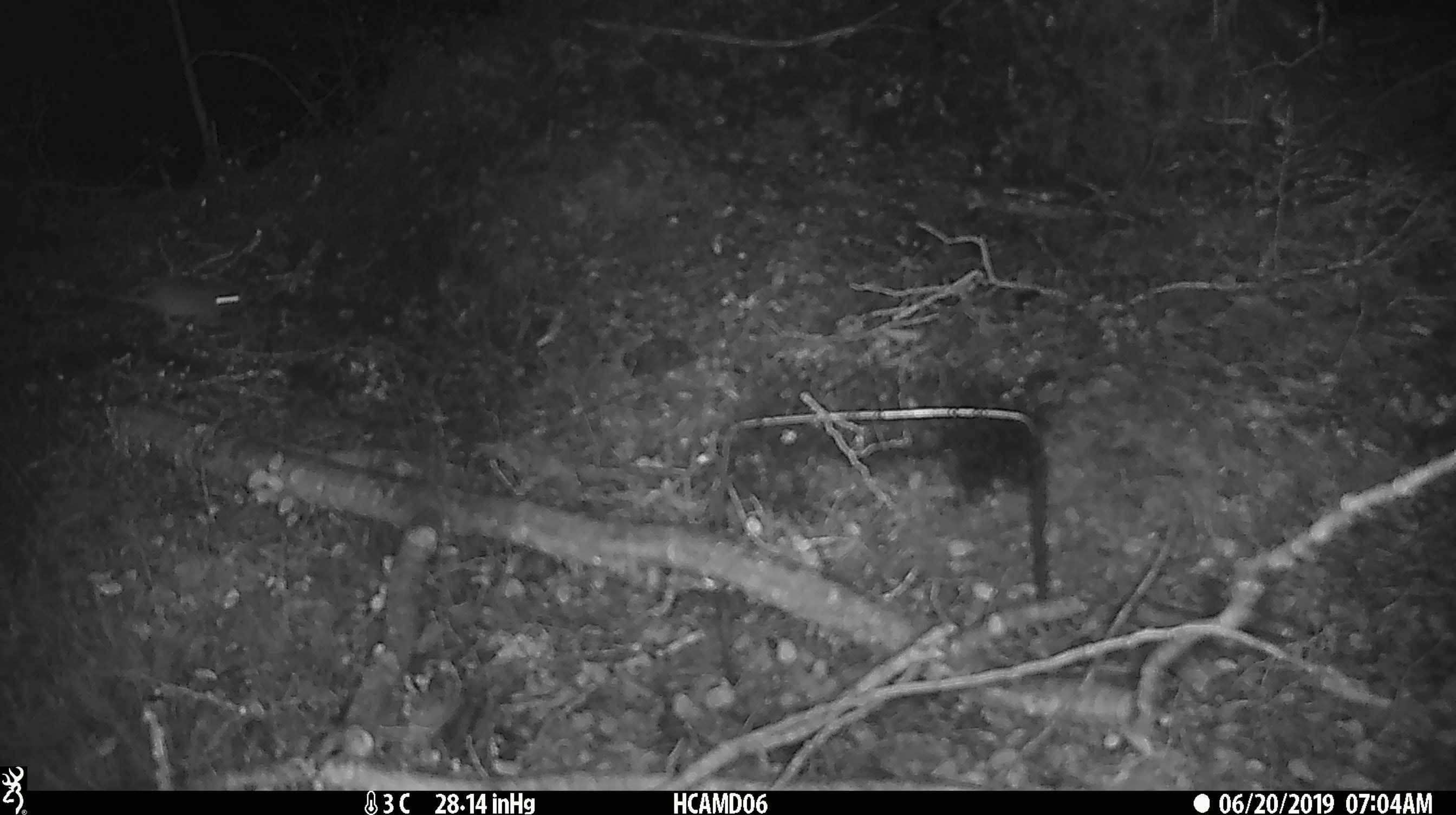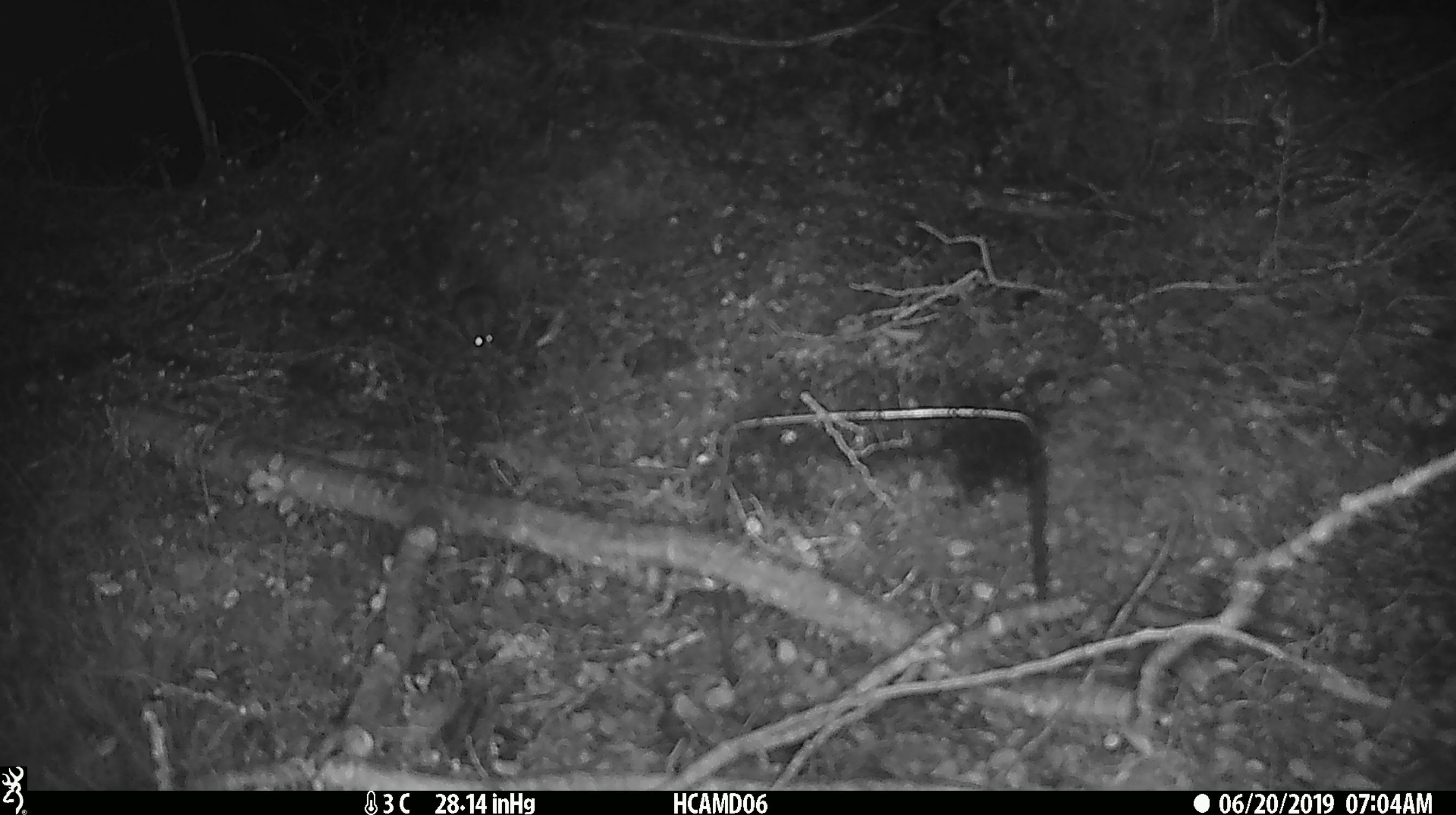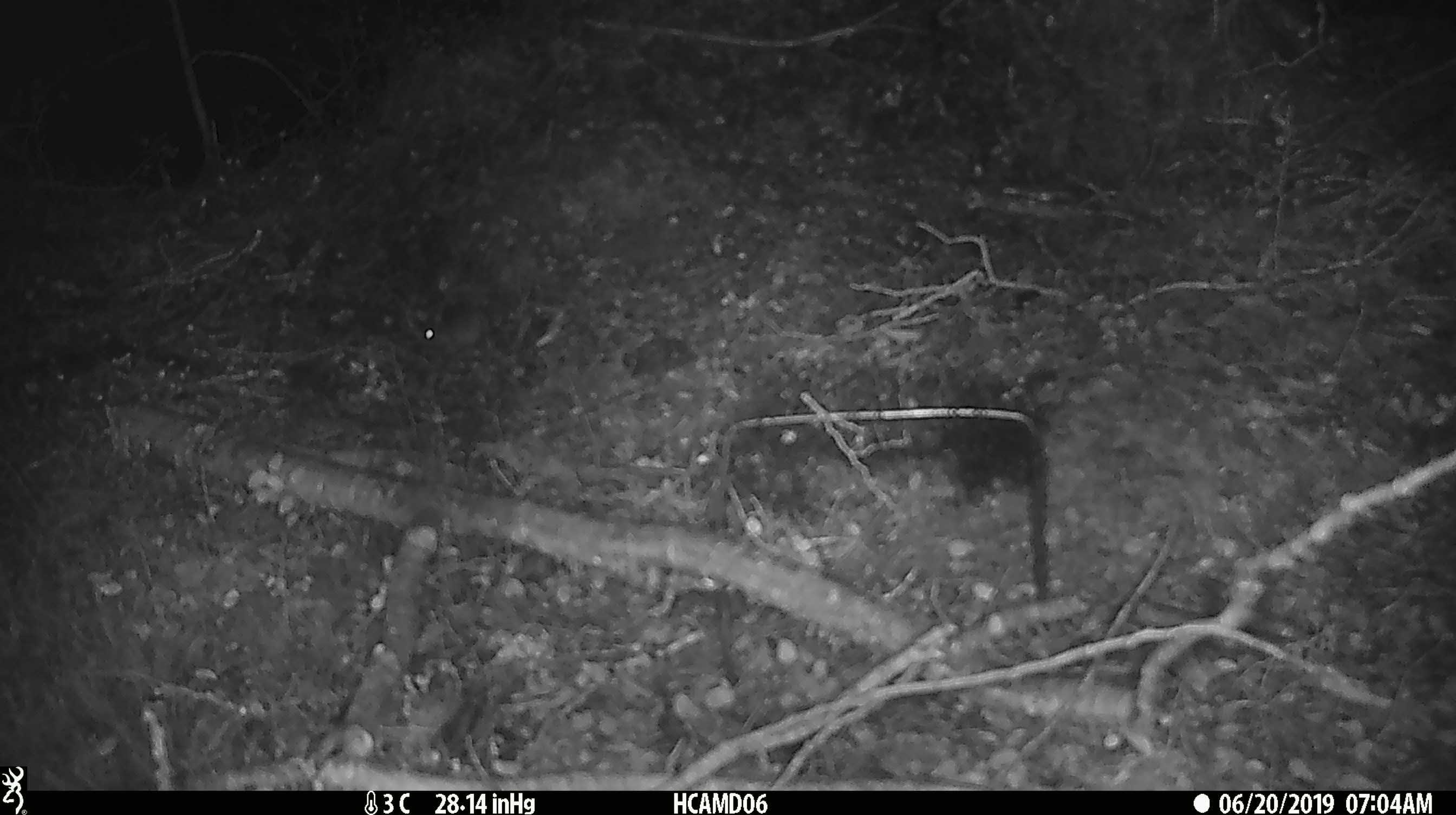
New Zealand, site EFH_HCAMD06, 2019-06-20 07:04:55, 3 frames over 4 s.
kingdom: Animalia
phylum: Chordata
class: Mammalia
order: Rodentia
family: Muridae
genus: Mus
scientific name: Mus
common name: mouse